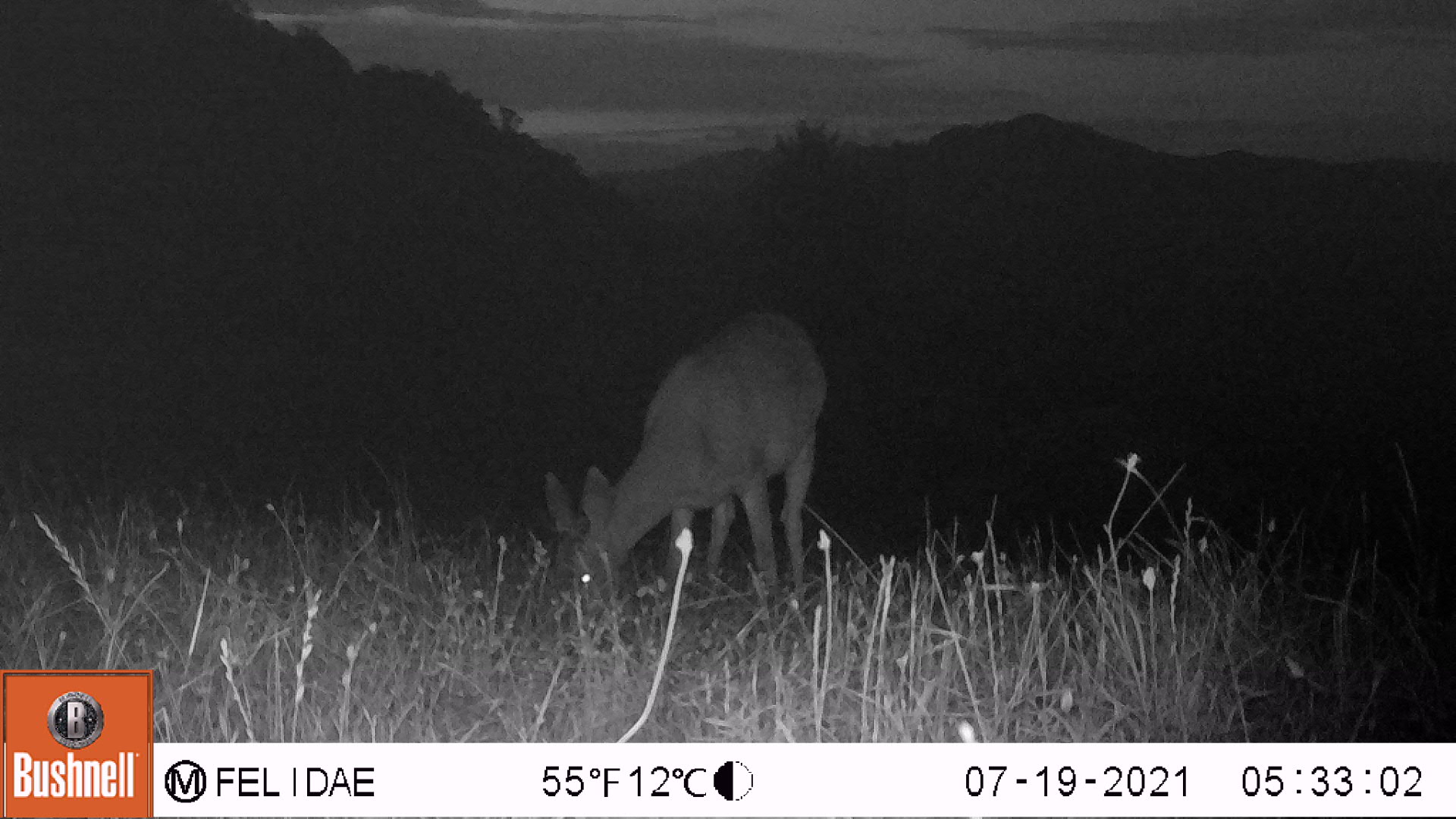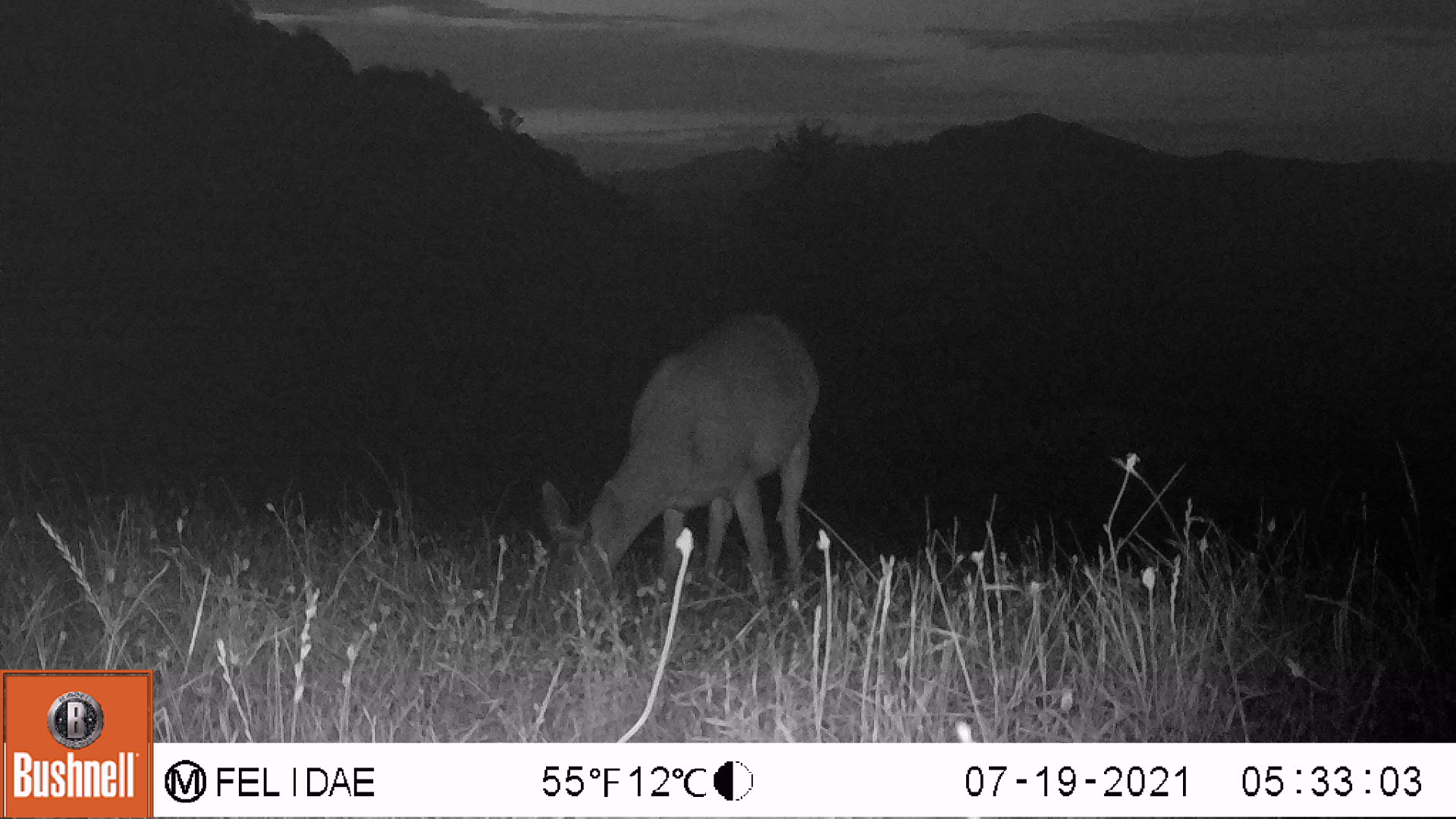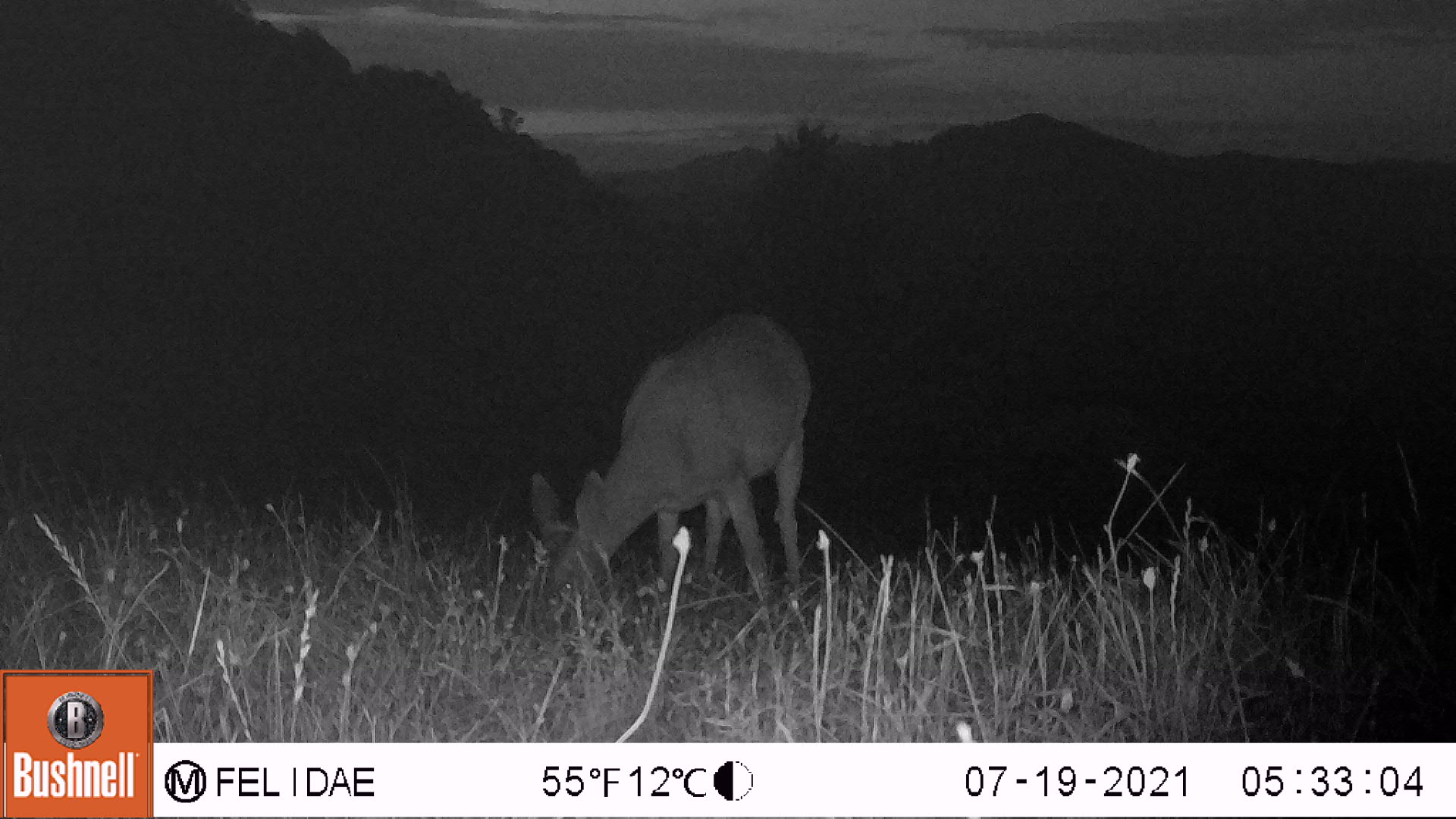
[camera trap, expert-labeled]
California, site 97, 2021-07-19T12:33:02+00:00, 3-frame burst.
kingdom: Animalia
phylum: Chordata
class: Mammalia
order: Artiodactyla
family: Cervidae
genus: Odocoileus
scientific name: Odocoileus hemionus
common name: mule deer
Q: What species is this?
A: Mule deer (Odocoileus hemionus).